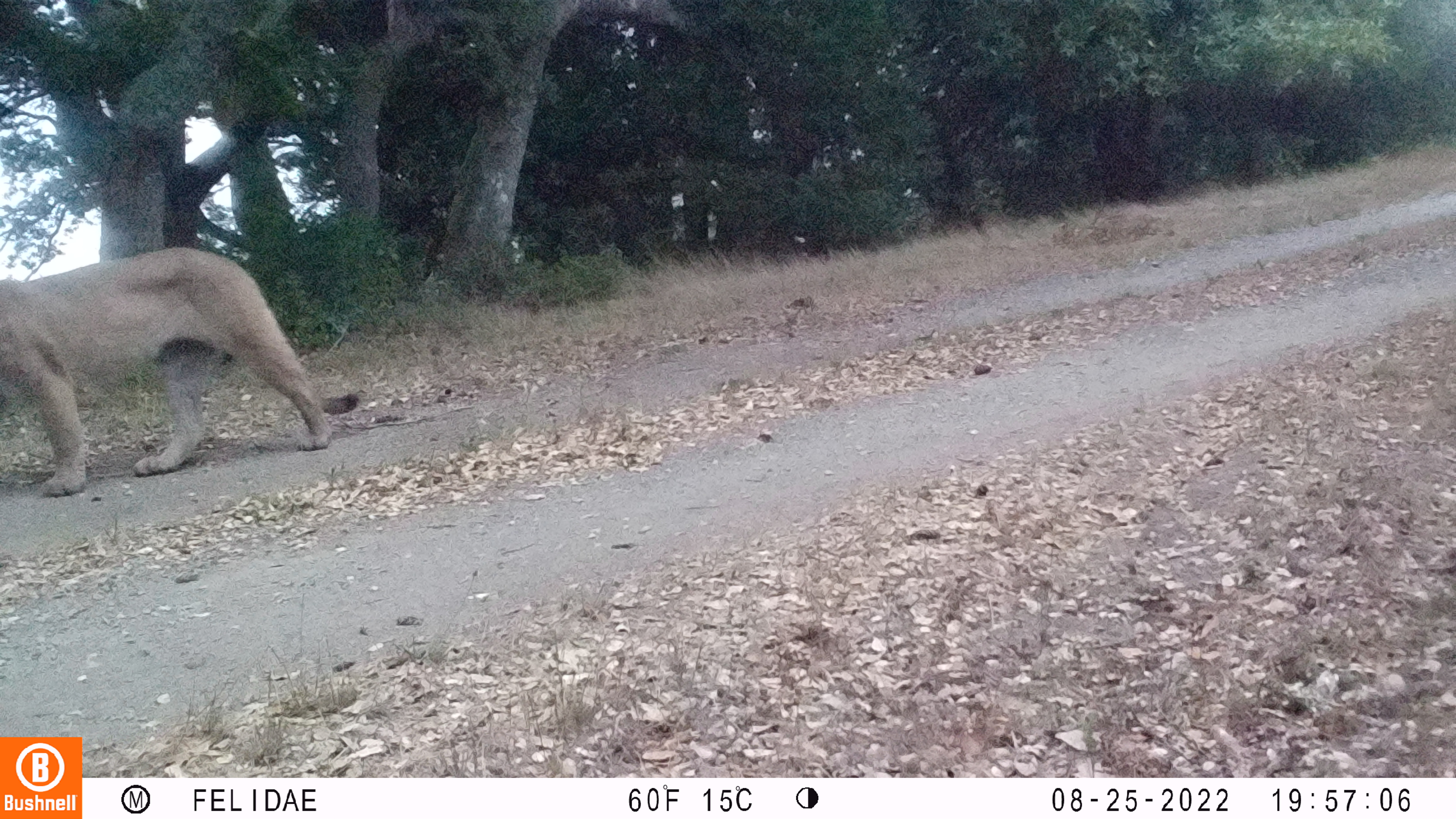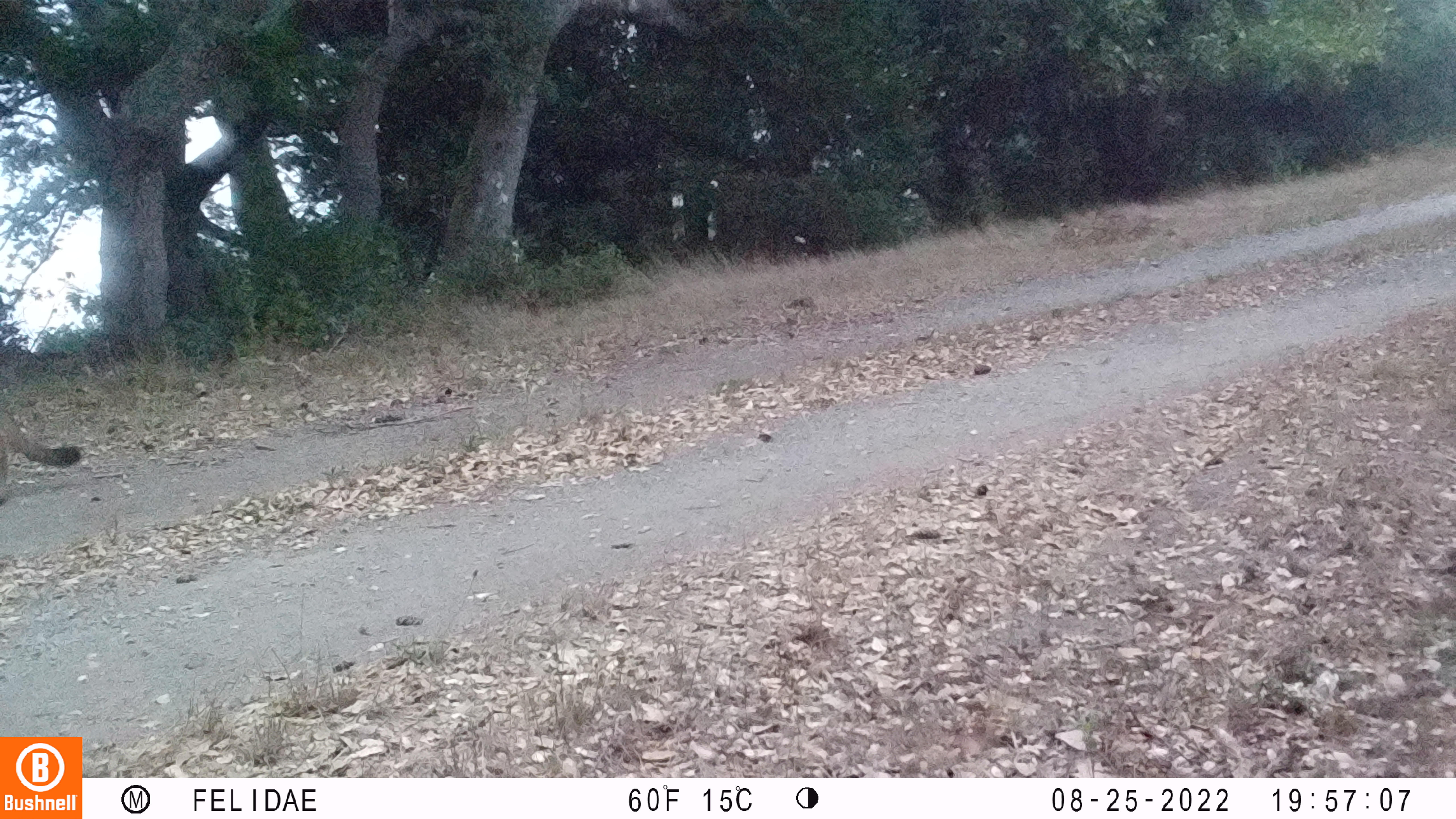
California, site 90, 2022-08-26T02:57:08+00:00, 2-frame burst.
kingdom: Animalia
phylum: Chordata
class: Mammalia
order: Carnivora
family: Felidae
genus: Puma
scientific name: Puma concolor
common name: puma